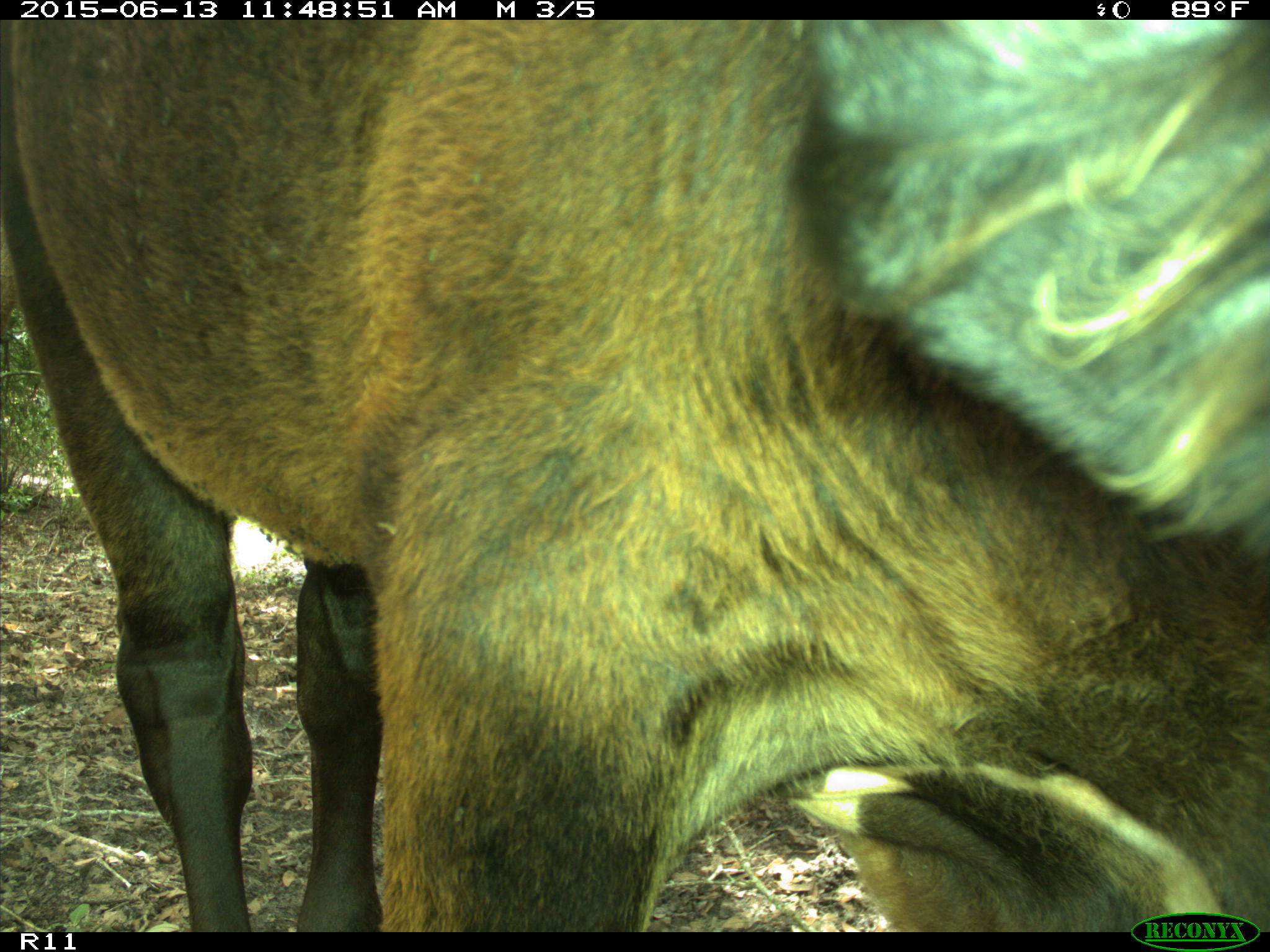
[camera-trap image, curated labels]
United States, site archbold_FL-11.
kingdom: Animalia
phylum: Chordata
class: Mammalia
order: Artiodactyla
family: Bovidae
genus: Bos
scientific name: Bos taurus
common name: domestic cow